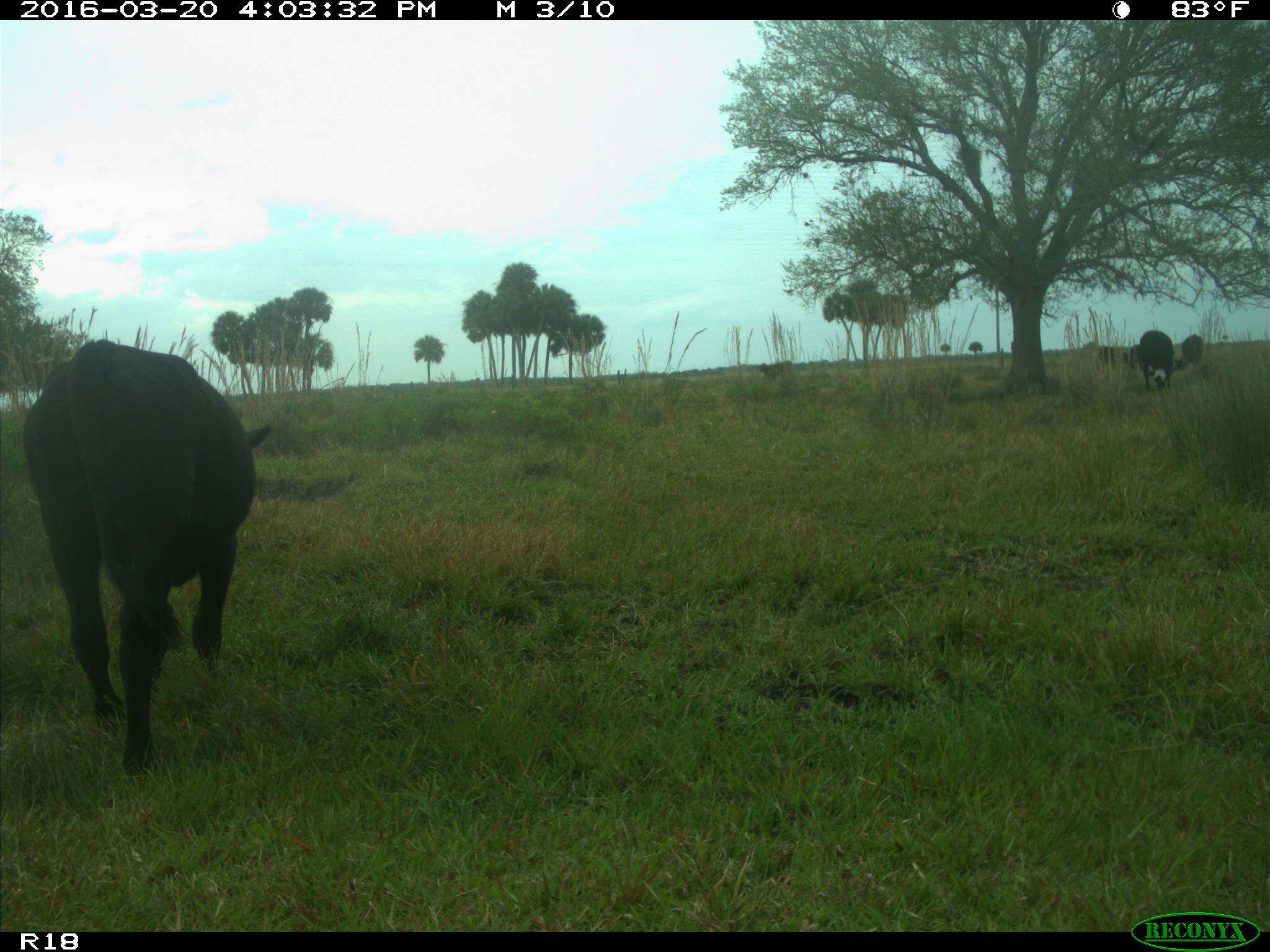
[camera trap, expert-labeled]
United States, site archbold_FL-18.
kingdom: Animalia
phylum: Chordata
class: Mammalia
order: Artiodactyla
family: Bovidae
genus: Bos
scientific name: Bos taurus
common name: domestic cow